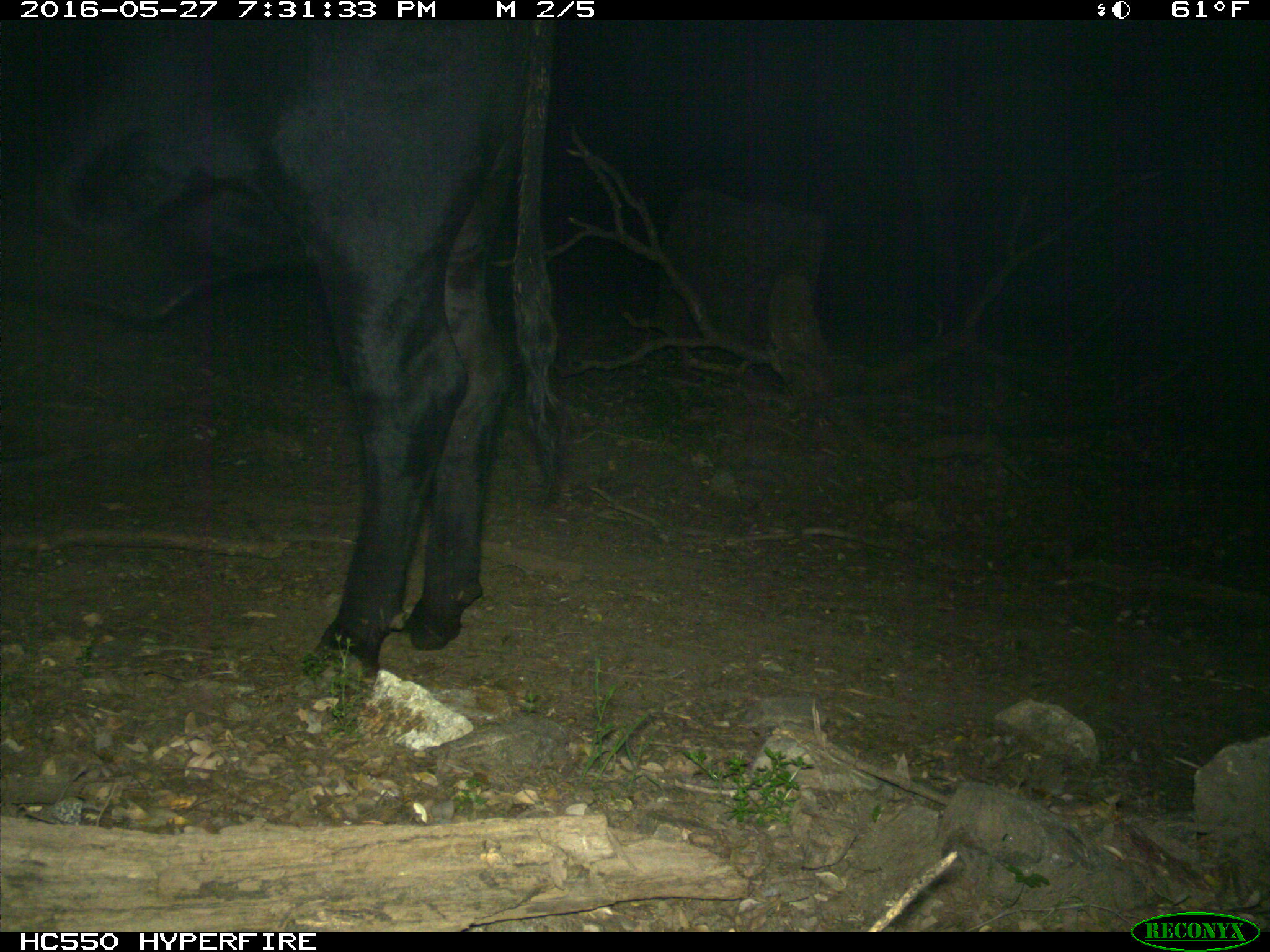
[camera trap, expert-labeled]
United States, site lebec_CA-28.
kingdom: Animalia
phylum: Chordata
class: Mammalia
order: Artiodactyla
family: Bovidae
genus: Bos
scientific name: Bos taurus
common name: domestic cow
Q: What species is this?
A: Bos taurus (domestic cow).